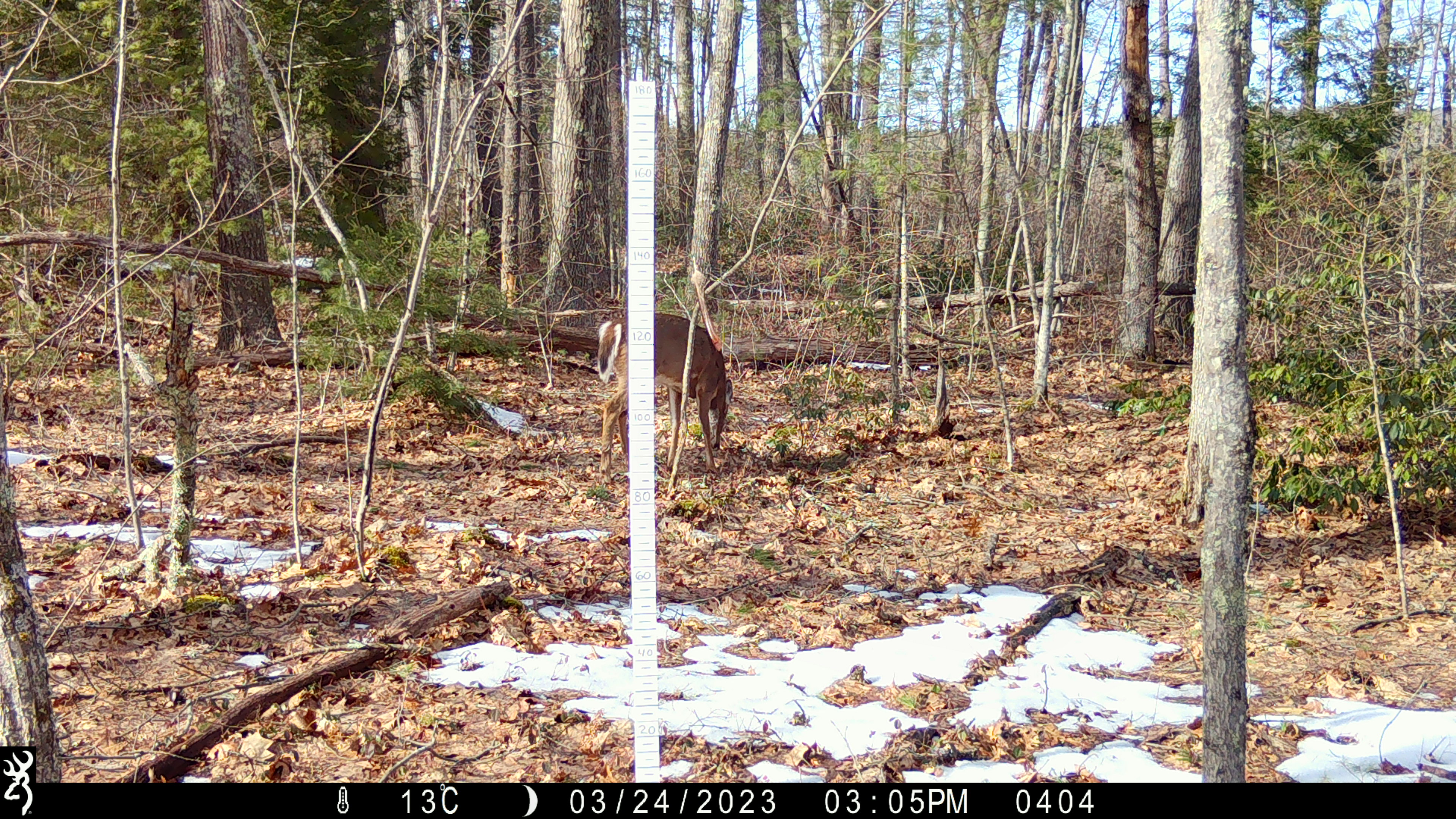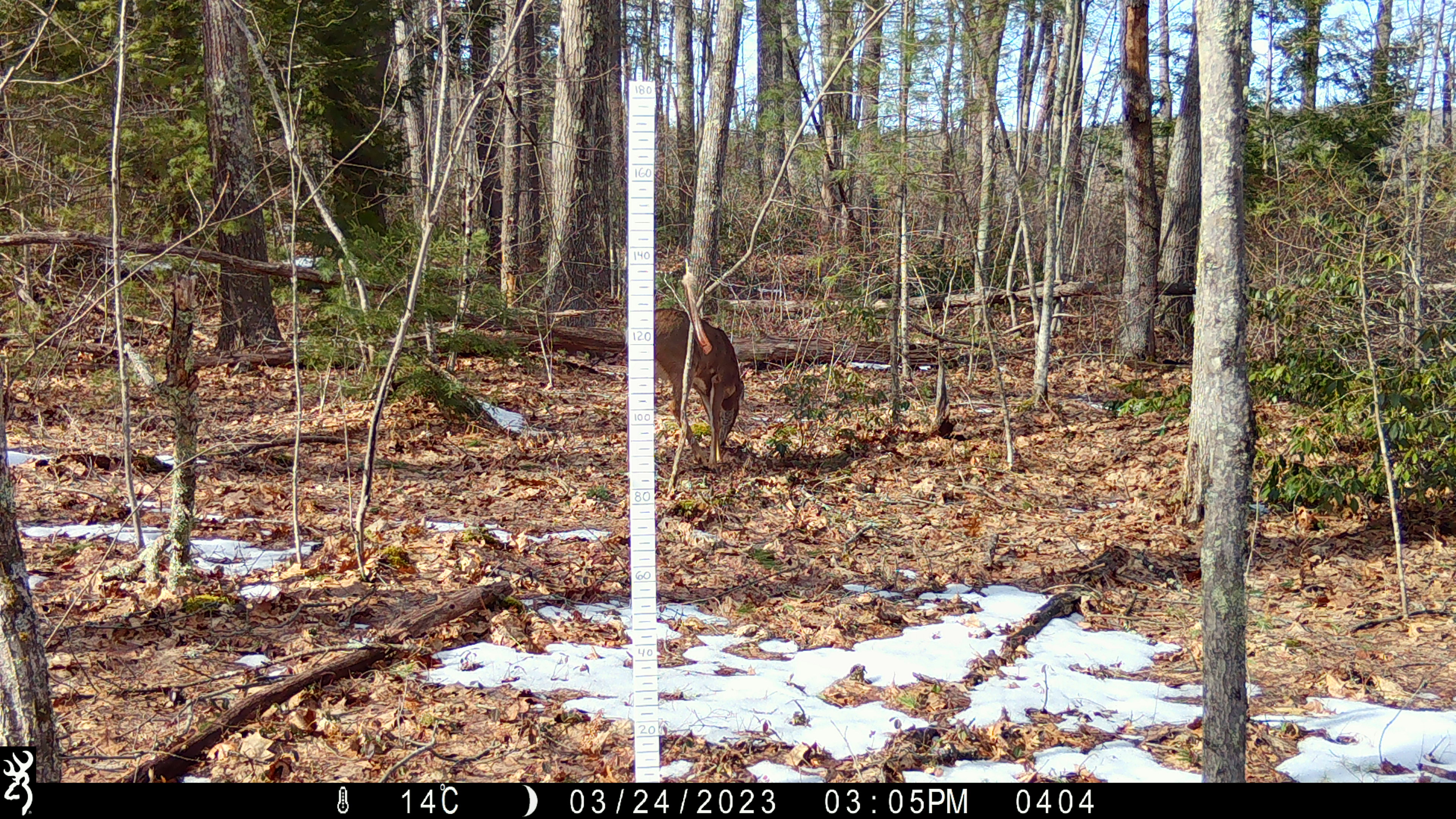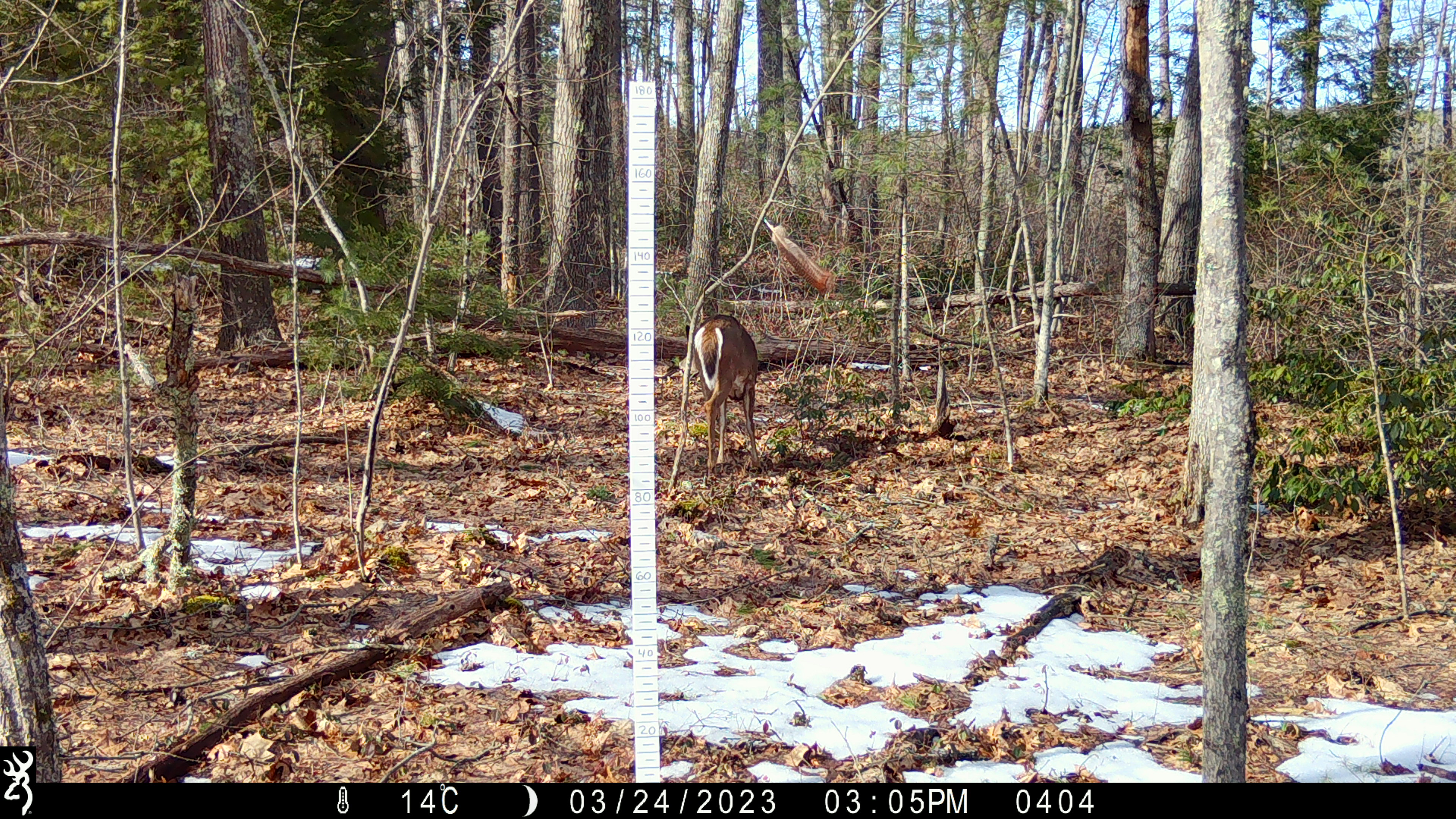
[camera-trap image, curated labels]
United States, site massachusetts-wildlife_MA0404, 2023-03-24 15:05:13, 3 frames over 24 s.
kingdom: Animalia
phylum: Chordata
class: Mammalia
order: Artiodactyla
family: Cervidae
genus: Odocoileus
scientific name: Odocoileus virginianus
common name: white-tailed deer